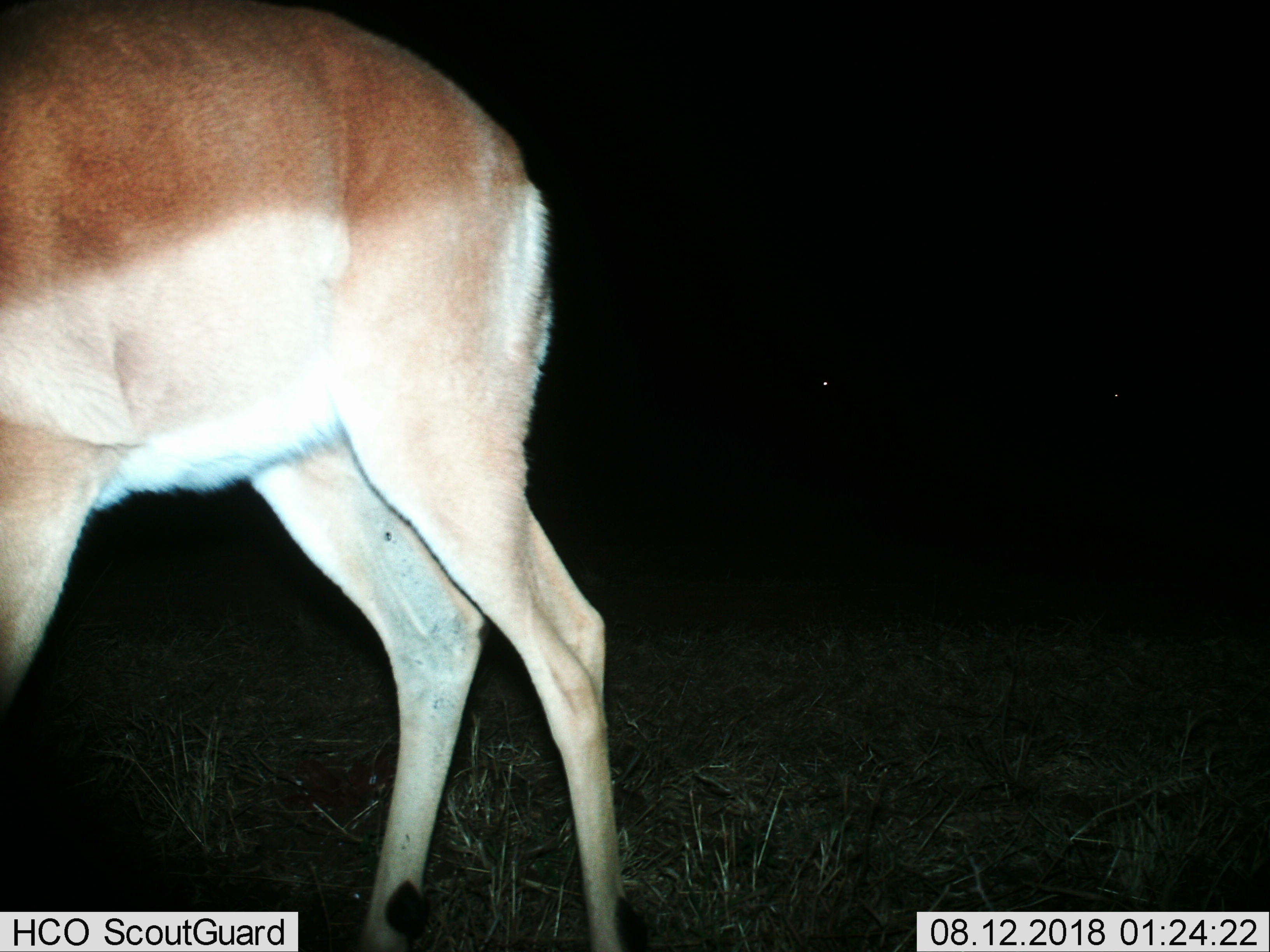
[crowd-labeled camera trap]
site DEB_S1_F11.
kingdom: Animalia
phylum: Chordata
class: Mammalia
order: Artiodactyla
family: Bovidae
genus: Aepyceros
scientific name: Aepyceros melampus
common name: impala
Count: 1.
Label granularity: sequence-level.